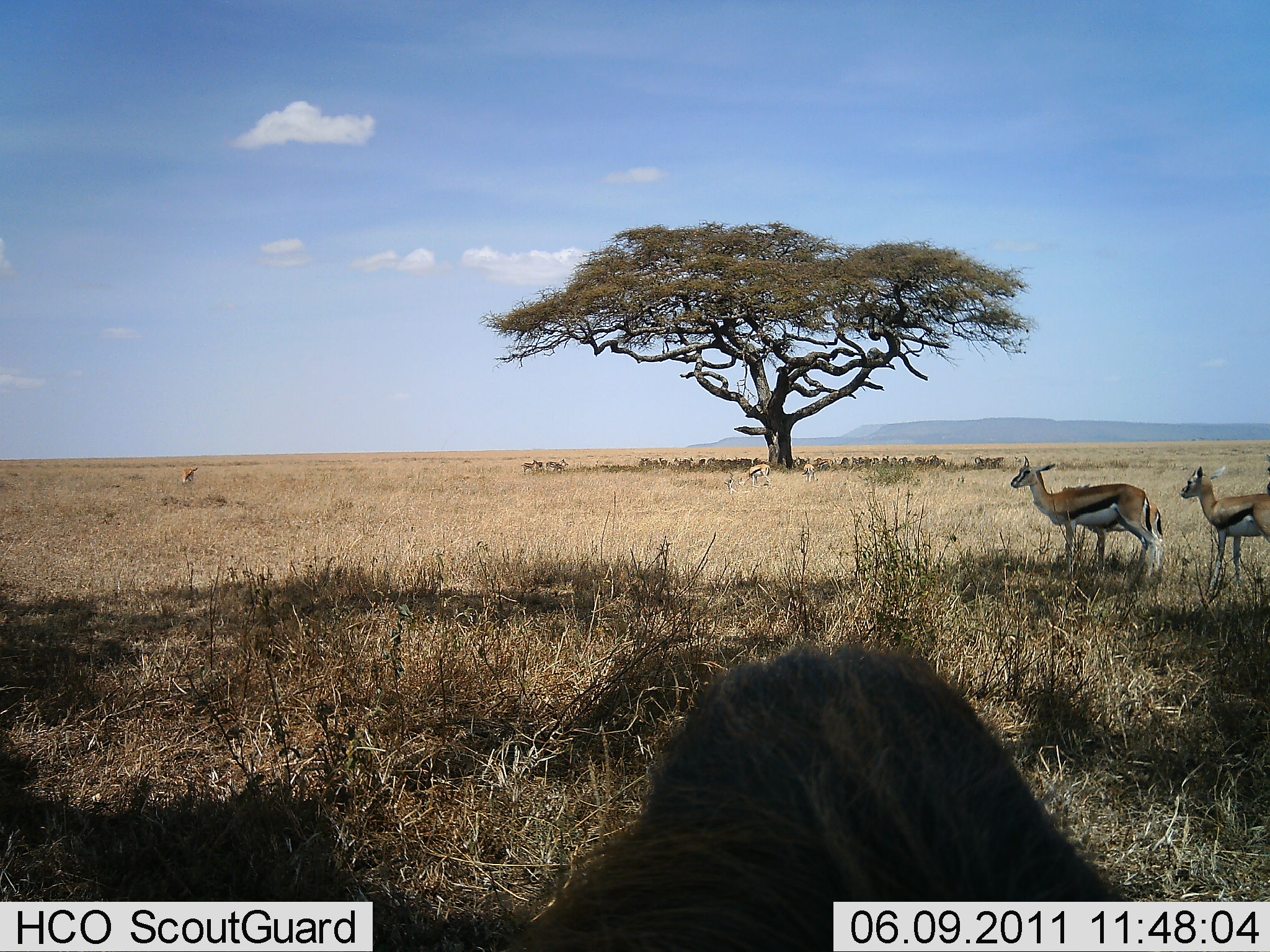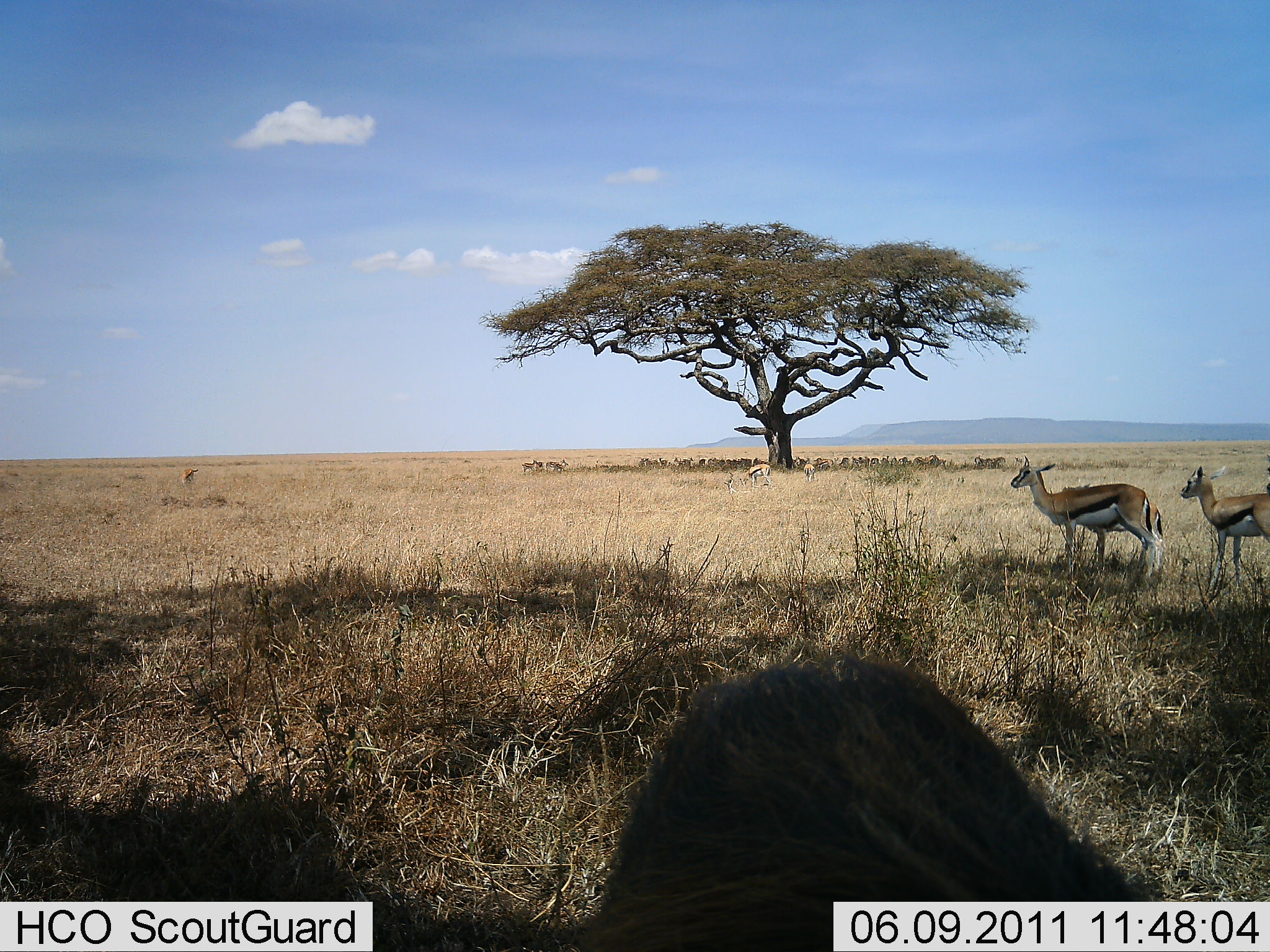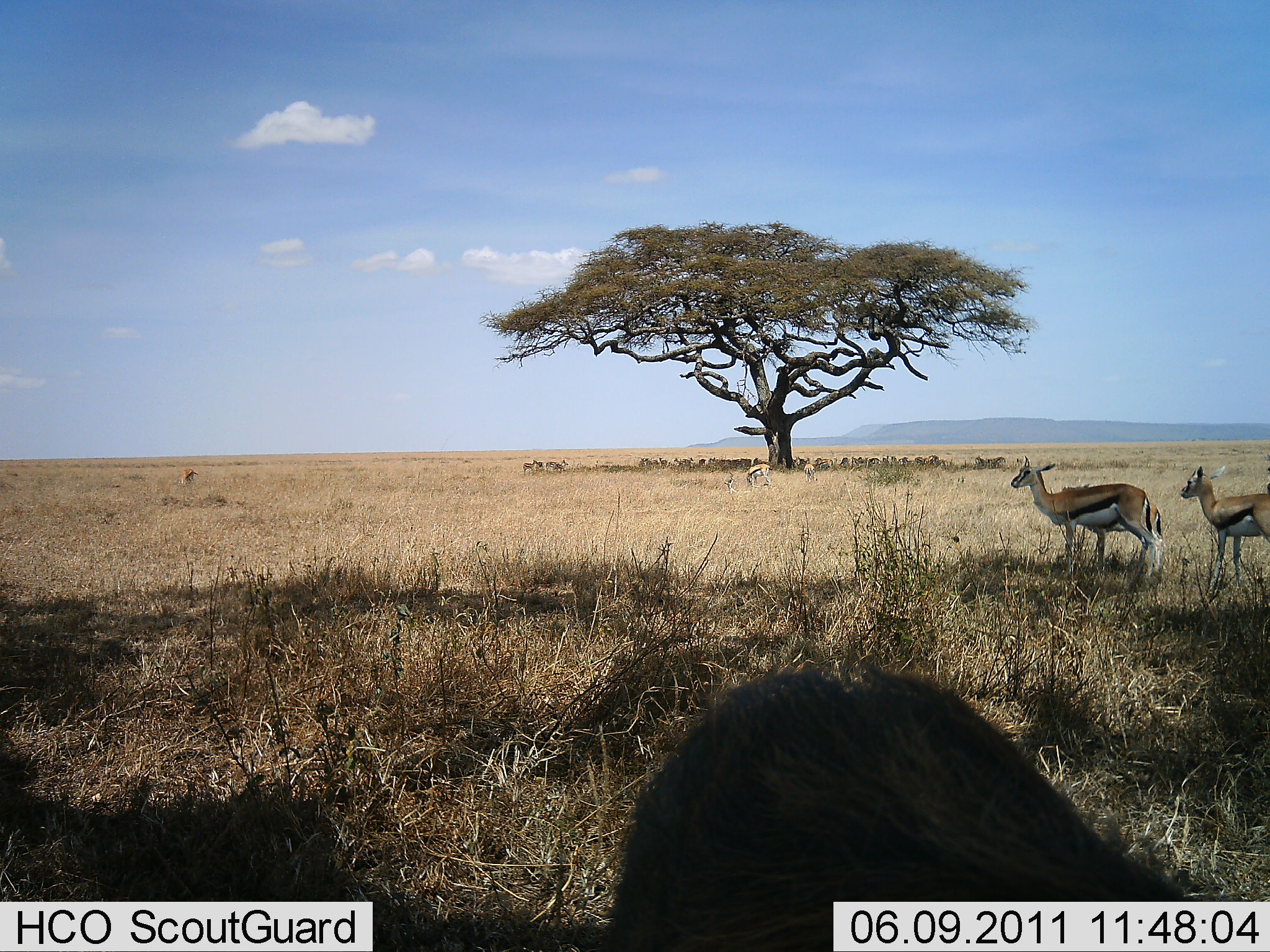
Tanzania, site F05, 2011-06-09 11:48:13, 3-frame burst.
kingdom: Animalia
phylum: Chordata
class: Mammalia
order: Artiodactyla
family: Bovidae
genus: Eudorcas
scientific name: Eudorcas thomsonii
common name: thomson's gazelle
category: gazellethomsons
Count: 4.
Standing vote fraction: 93%.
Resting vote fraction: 21%.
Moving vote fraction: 7%.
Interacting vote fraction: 7%.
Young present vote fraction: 29%.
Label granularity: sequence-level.